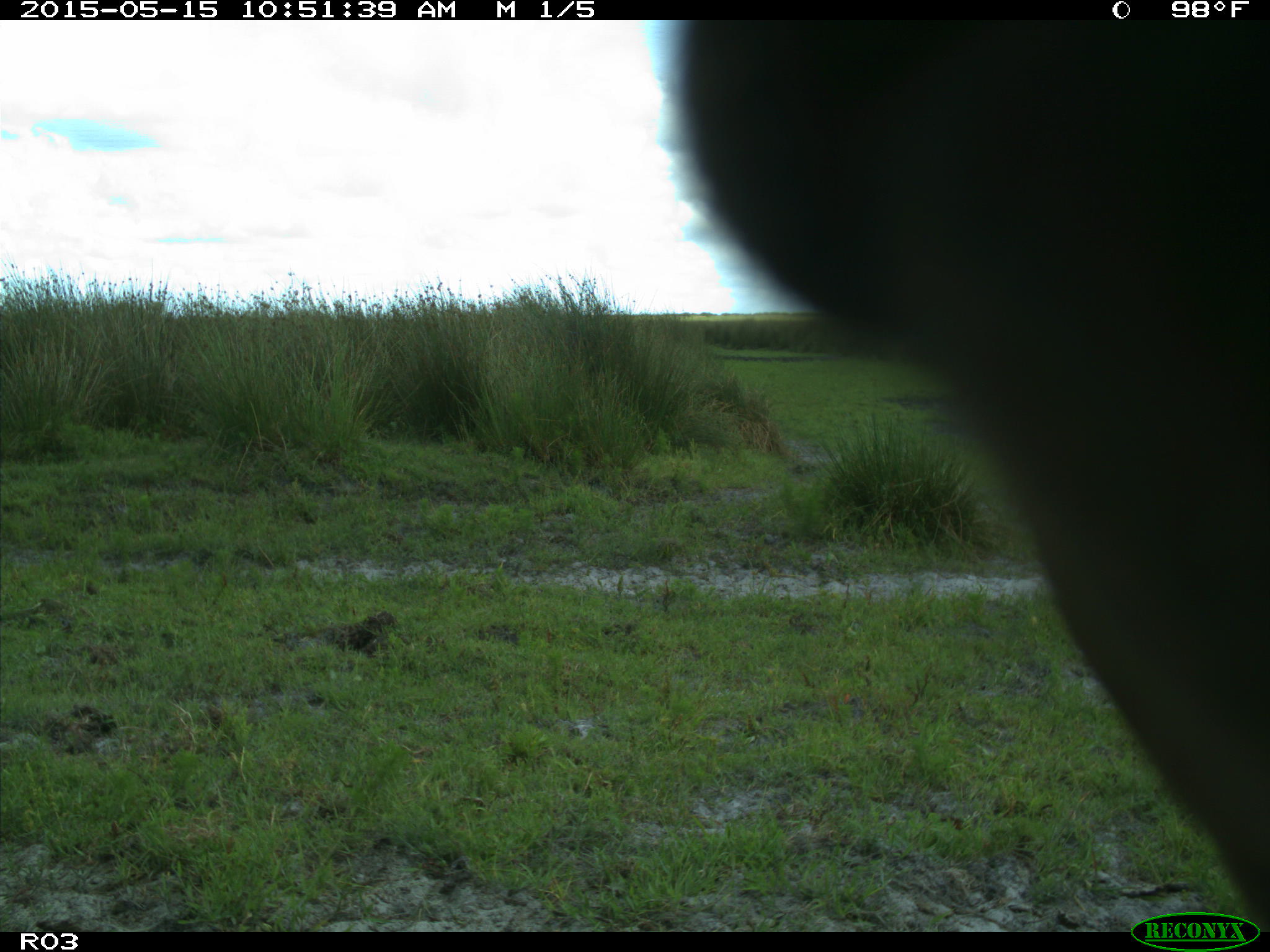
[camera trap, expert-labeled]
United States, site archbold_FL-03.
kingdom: Animalia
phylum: Chordata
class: Mammalia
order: Artiodactyla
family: Bovidae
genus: Bos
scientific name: Bos taurus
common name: domestic cow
Bos taurus (domestic cow).